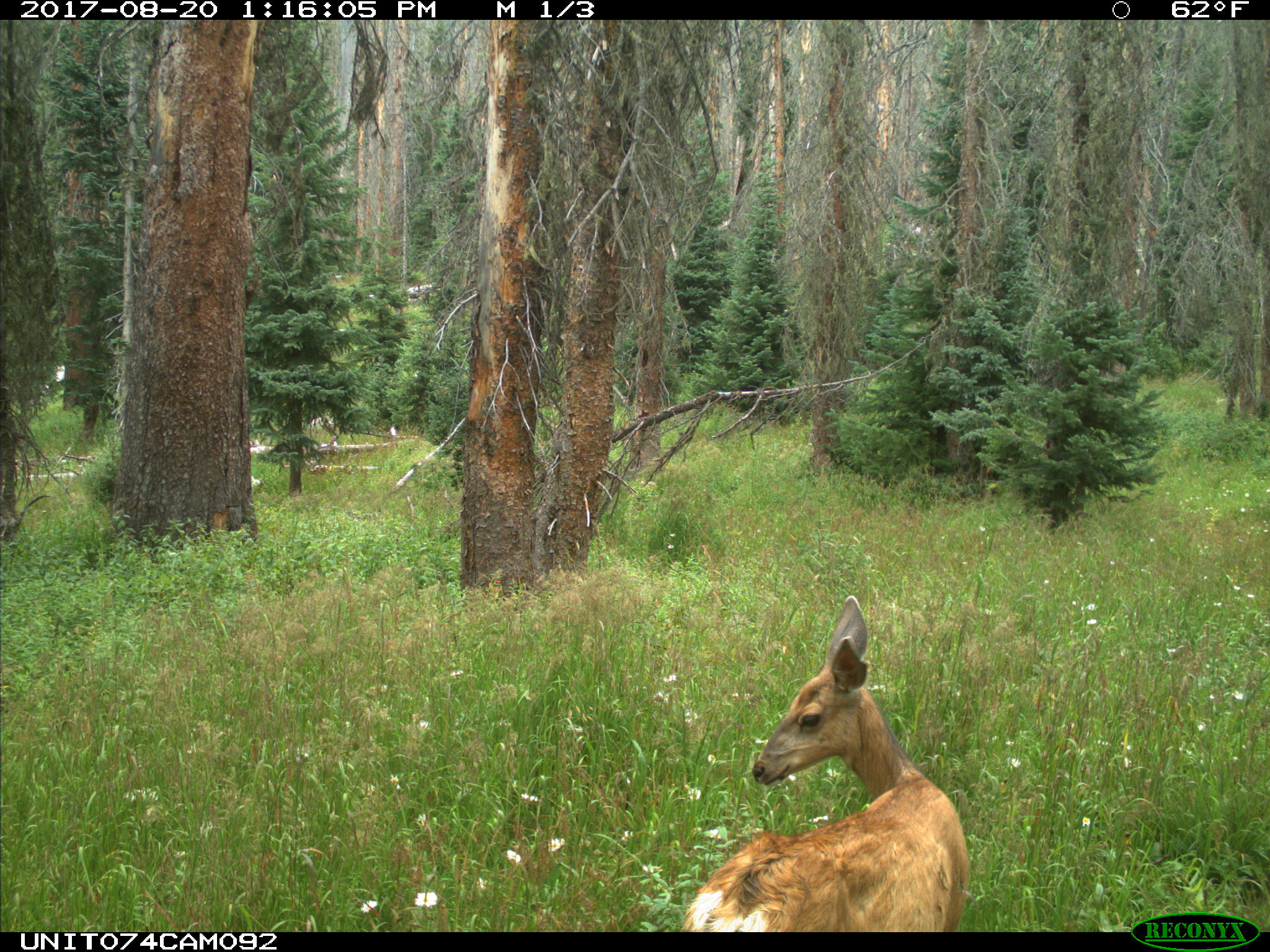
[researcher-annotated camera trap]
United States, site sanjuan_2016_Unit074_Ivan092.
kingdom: Animalia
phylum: Chordata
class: Mammalia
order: Artiodactyla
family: Cervidae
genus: Odocoileus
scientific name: Odocoileus hemionus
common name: mule deer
Odocoileus hemionus (mule deer).